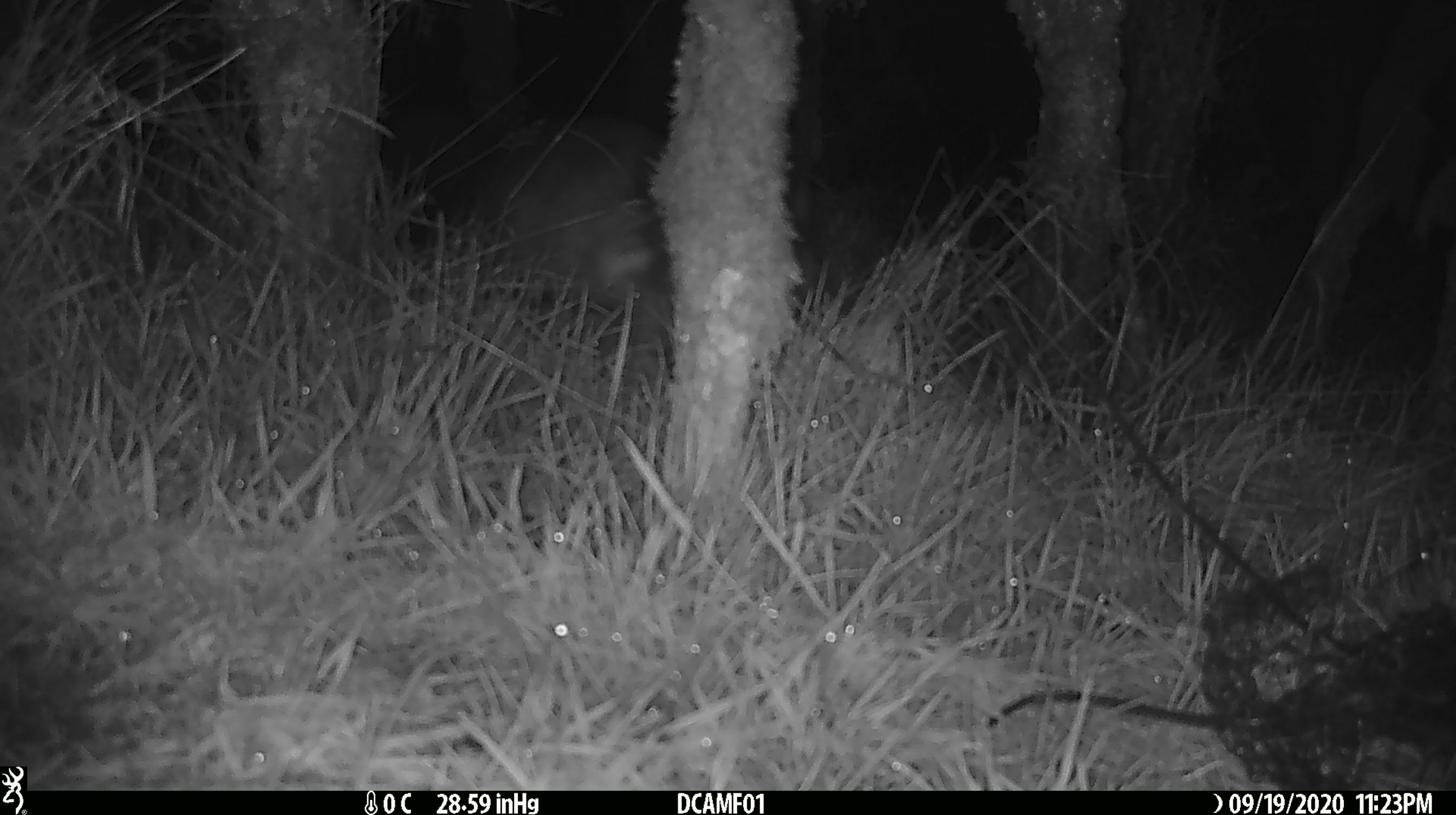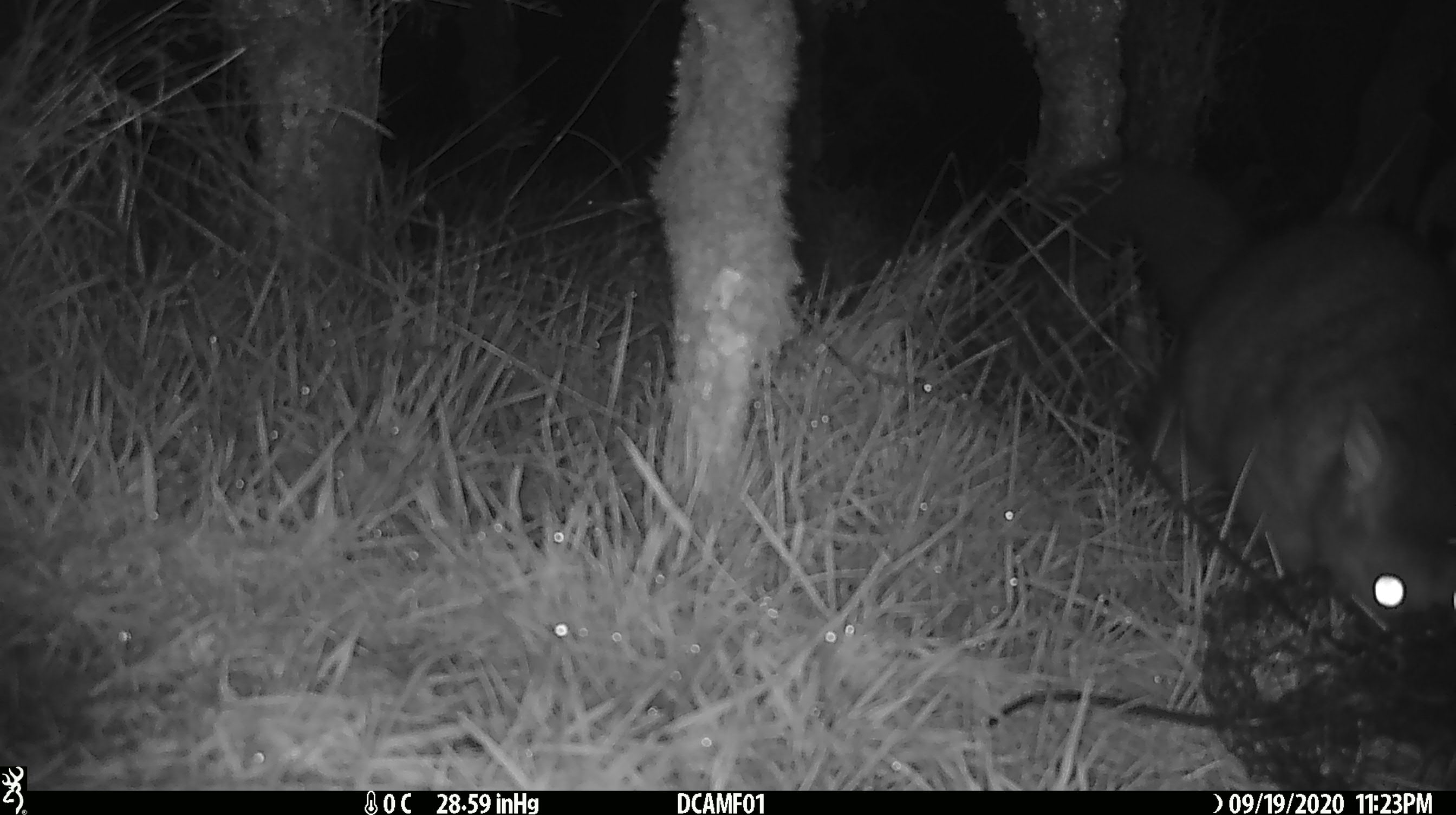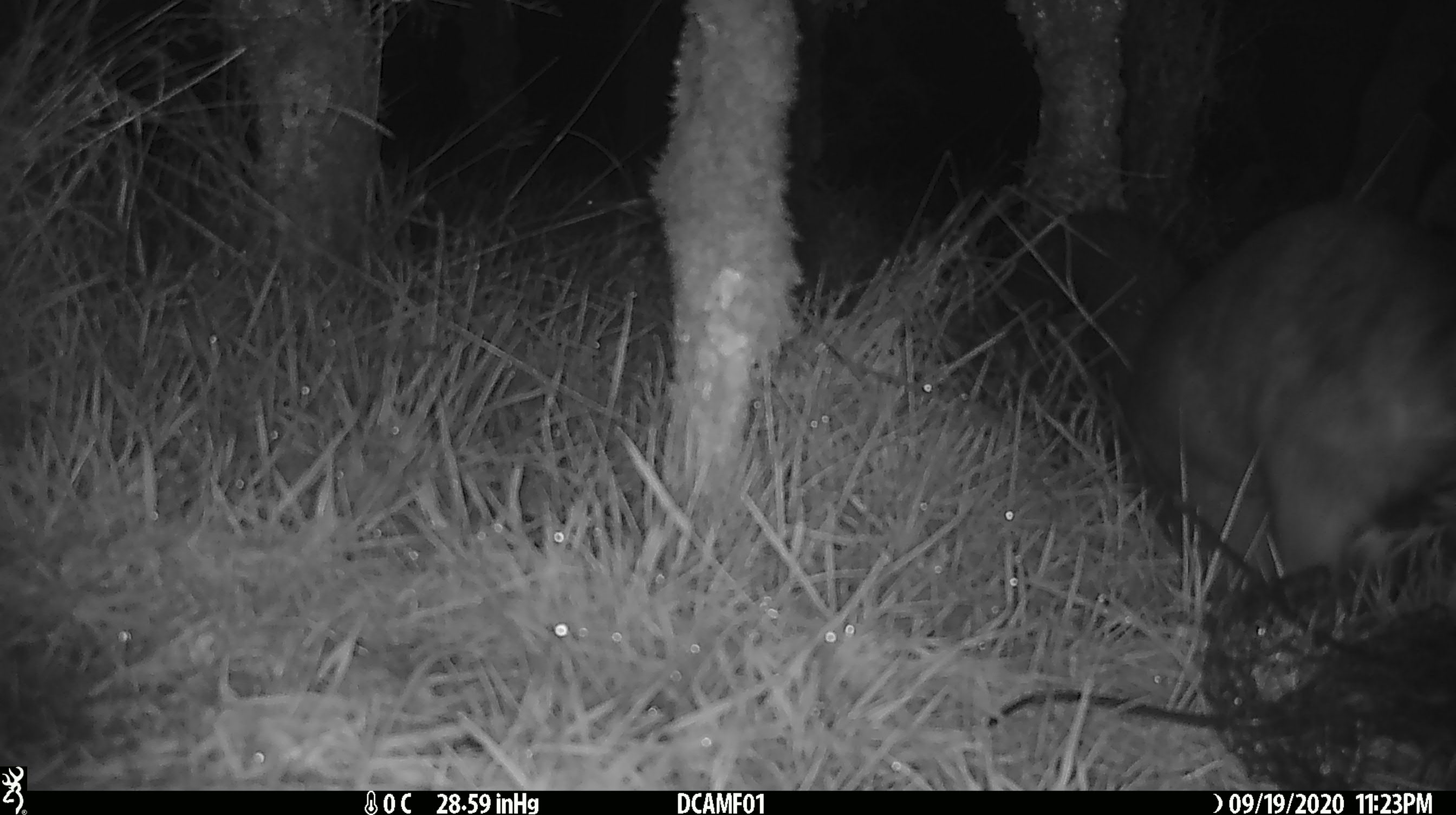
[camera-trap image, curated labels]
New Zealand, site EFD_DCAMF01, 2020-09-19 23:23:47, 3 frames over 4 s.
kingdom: Animalia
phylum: Chordata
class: Mammalia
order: Diprotodontia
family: Phalangeridae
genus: Trichosurus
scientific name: Trichosurus vulpecula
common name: common brushtail possum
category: possum